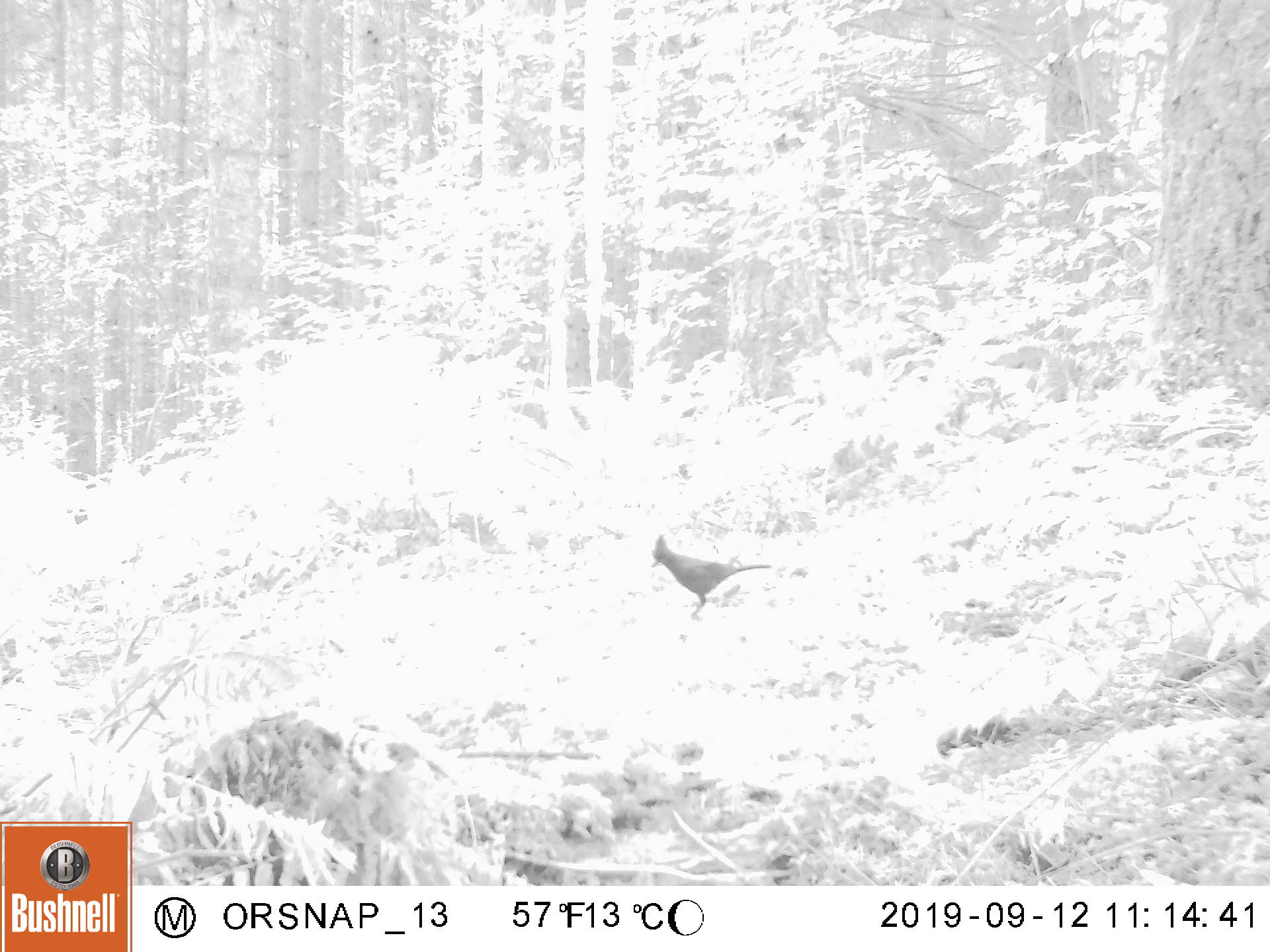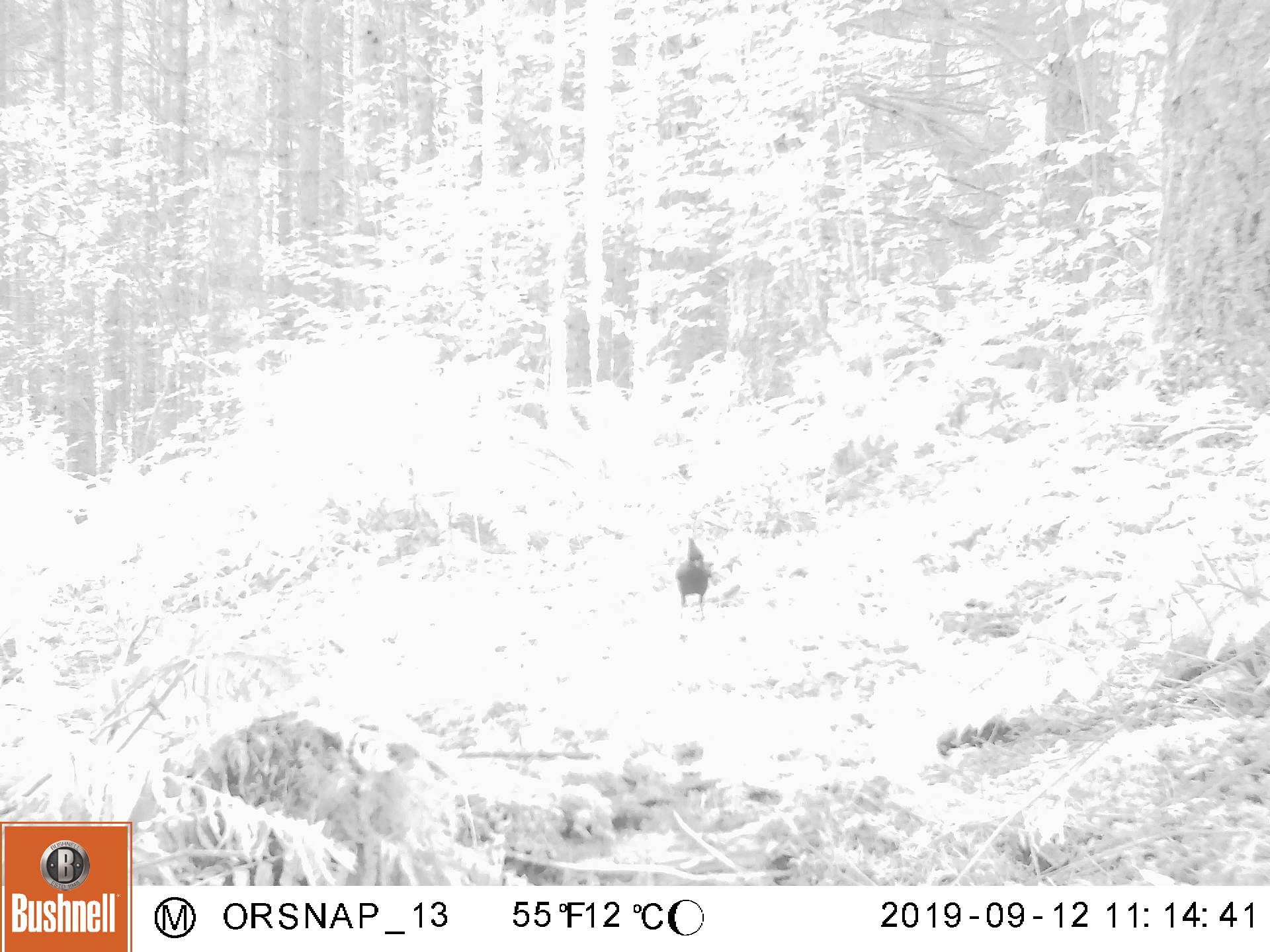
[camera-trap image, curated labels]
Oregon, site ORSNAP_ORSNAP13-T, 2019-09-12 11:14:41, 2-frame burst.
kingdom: Animalia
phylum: Chordata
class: Aves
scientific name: Aves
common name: bird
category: other bird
Other bird (bird) (Aves).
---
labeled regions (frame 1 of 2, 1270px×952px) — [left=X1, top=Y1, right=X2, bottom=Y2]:
other bird: [left=629, top=515, right=805, bottom=636]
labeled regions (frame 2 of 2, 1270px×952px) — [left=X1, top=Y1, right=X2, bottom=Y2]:
other bird: [left=656, top=523, right=734, bottom=626]